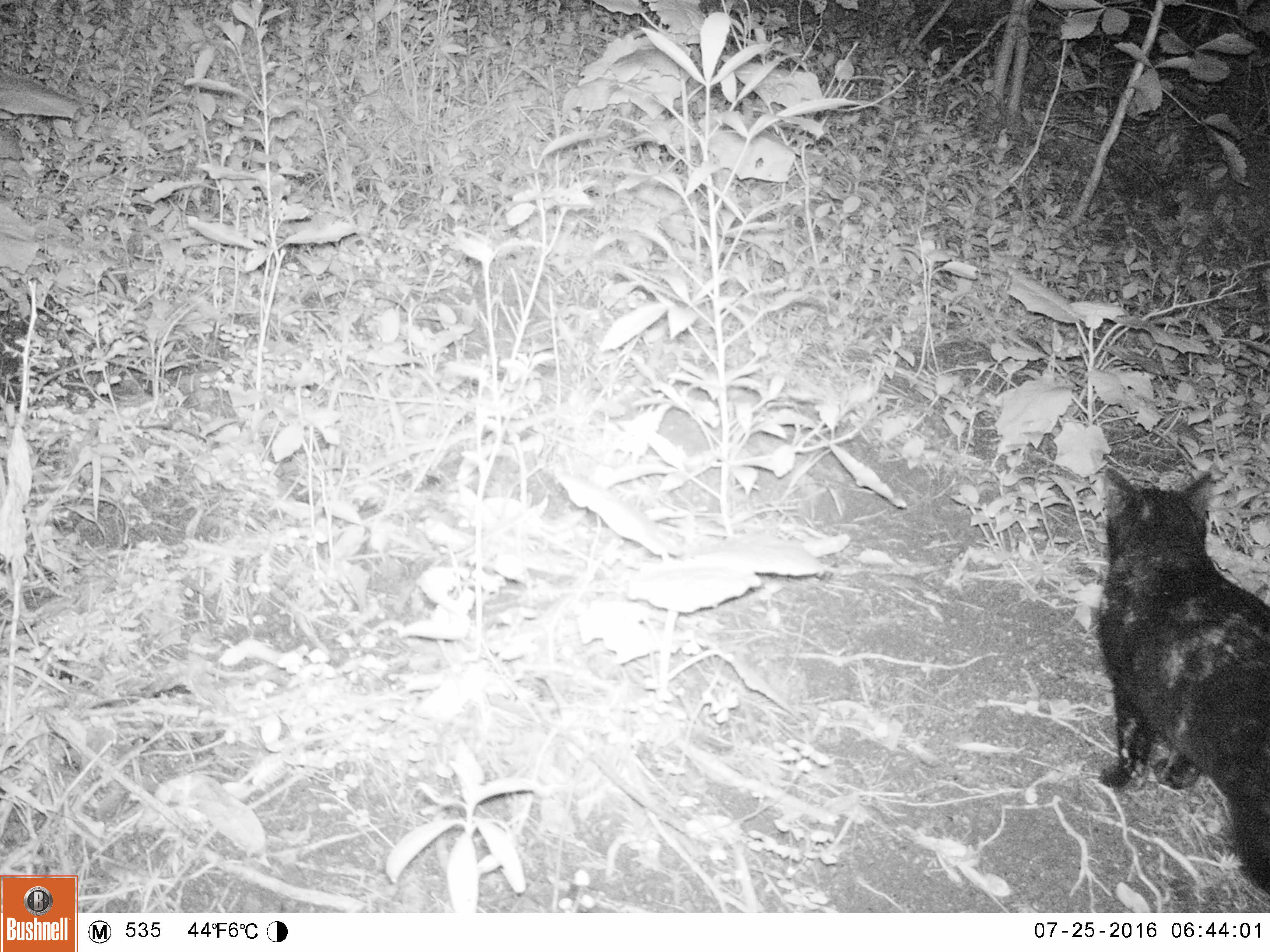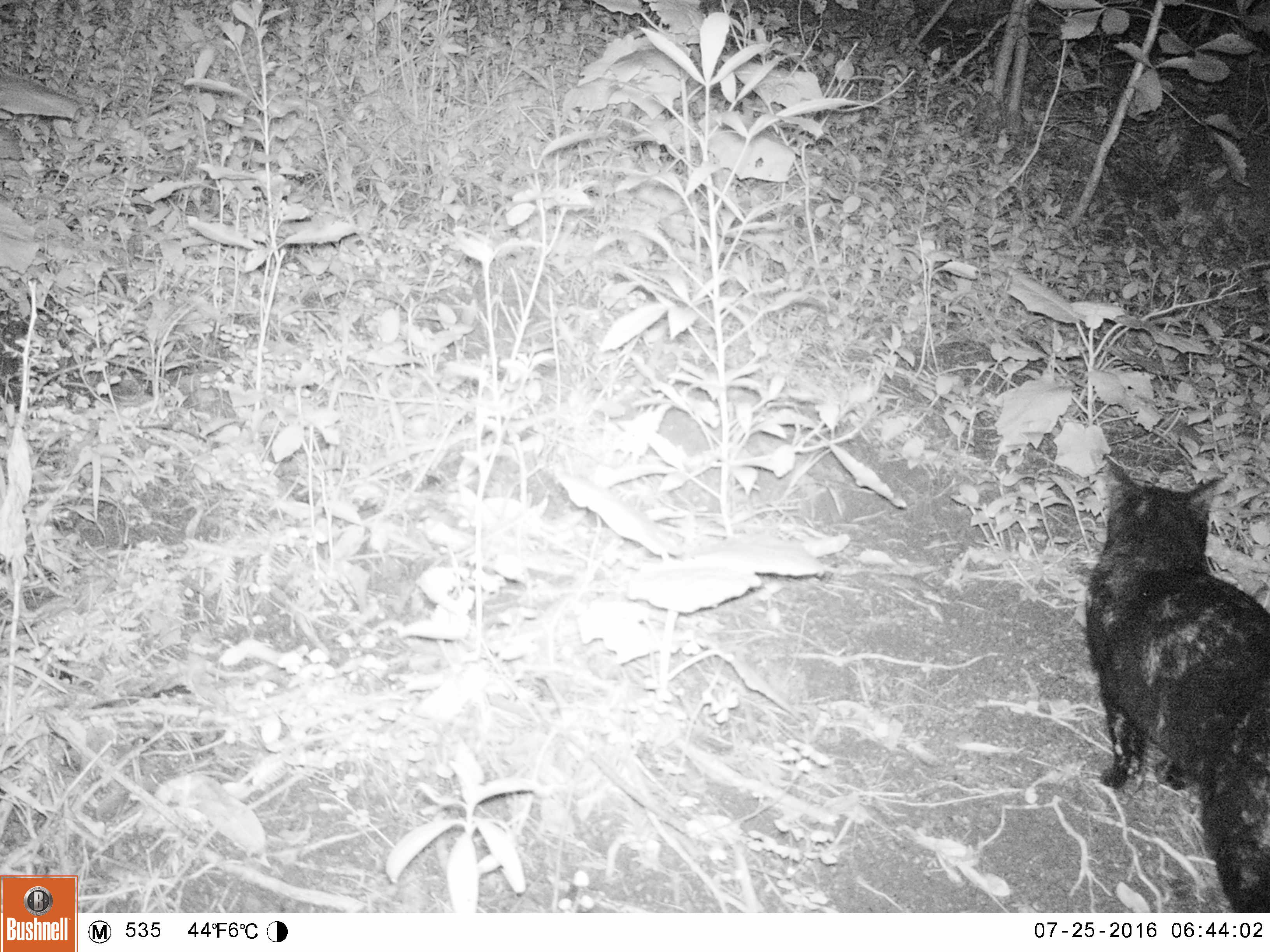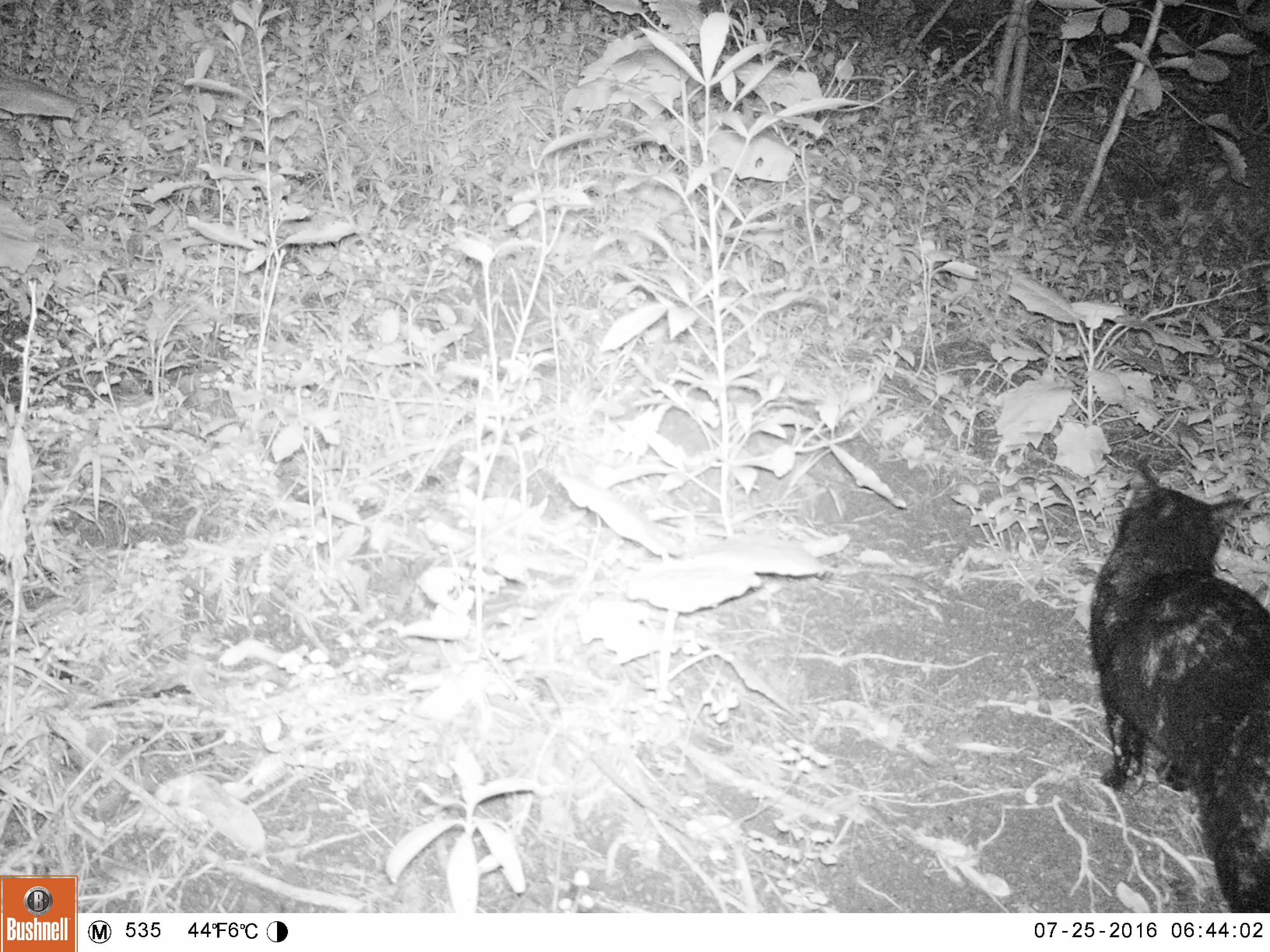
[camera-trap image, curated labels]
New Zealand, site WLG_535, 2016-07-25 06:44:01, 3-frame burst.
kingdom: Animalia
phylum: Chordata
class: Mammalia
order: Carnivora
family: Felidae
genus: Felis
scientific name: Felis catus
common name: domestic cat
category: cat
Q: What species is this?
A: Cat (domestic cat) (Felis catus).